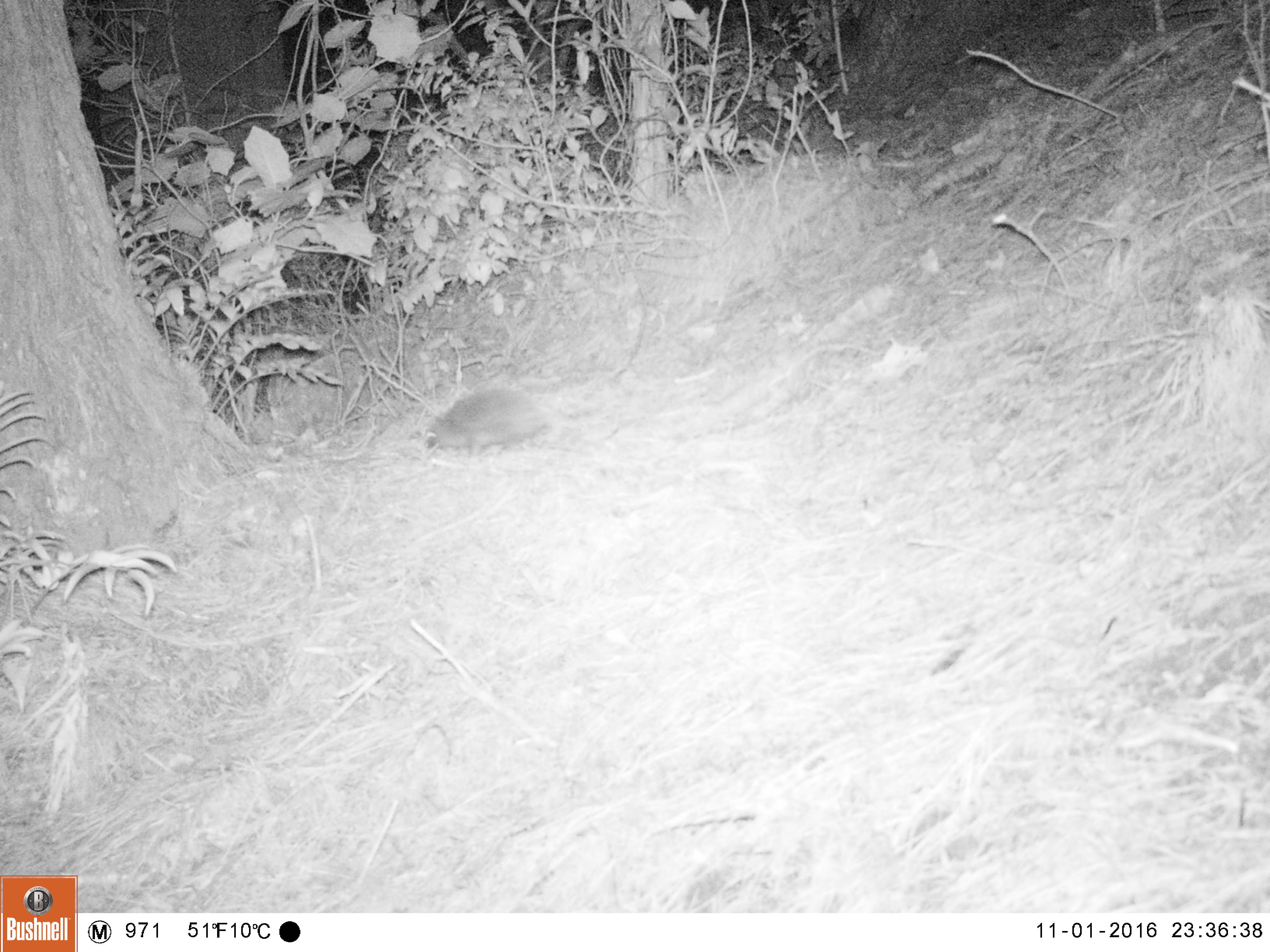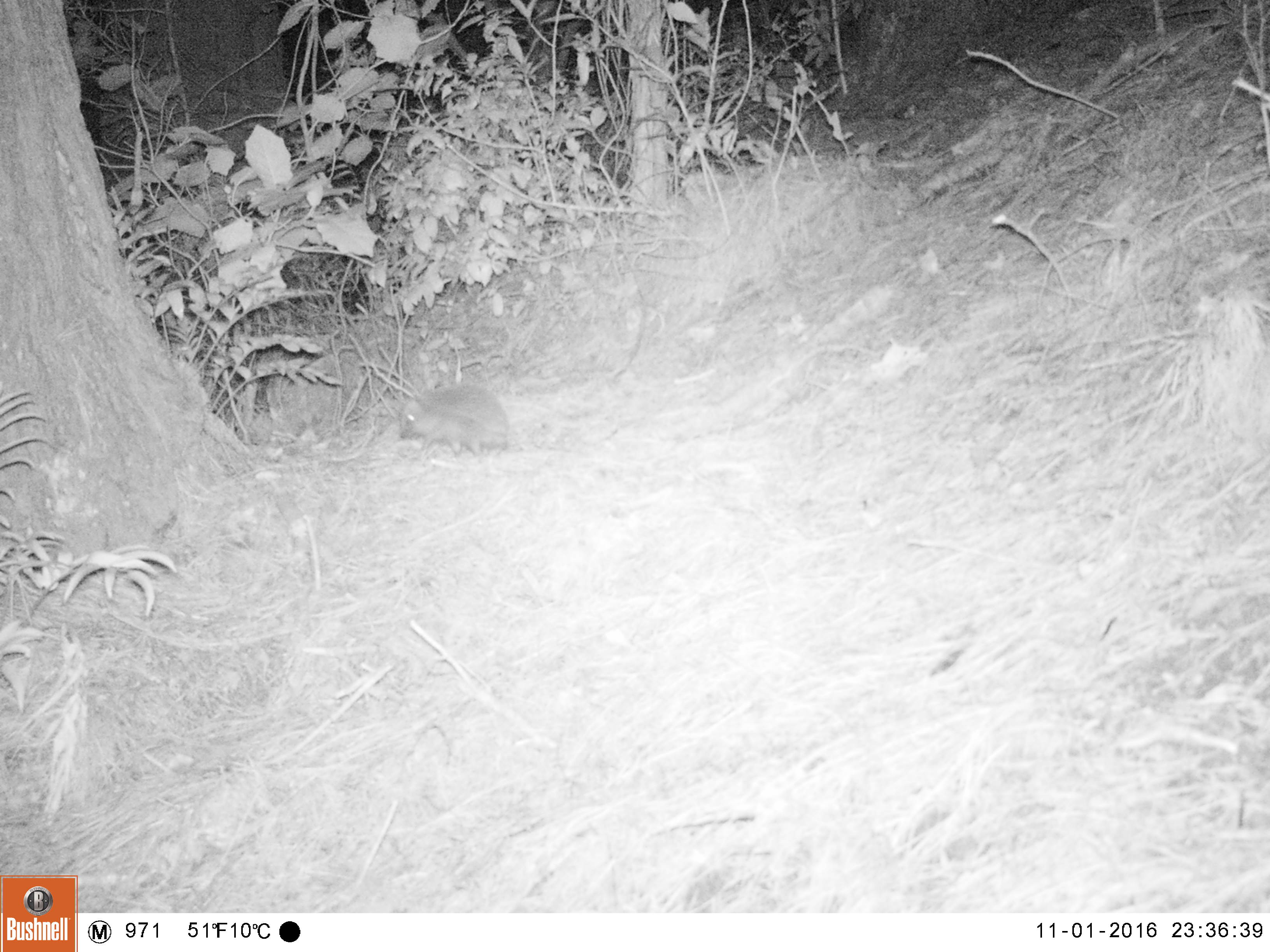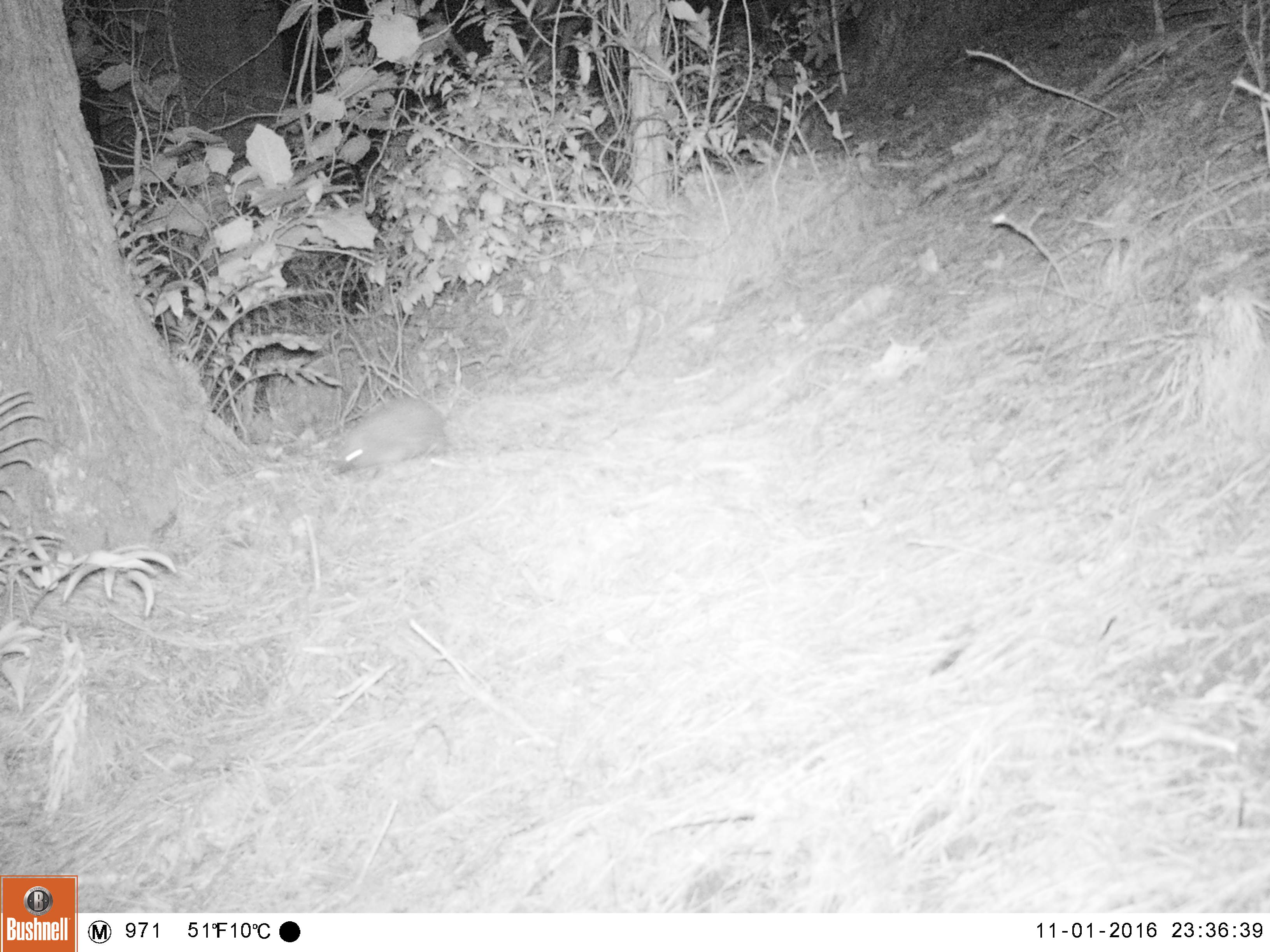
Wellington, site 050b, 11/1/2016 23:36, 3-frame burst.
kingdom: Animalia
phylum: Chordata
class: Mammalia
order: Eulipotyphla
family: Erinaceidae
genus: Erinaceus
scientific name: Erinaceus europaeus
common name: hedgehog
Hedgehog (Erinaceus europaeus).